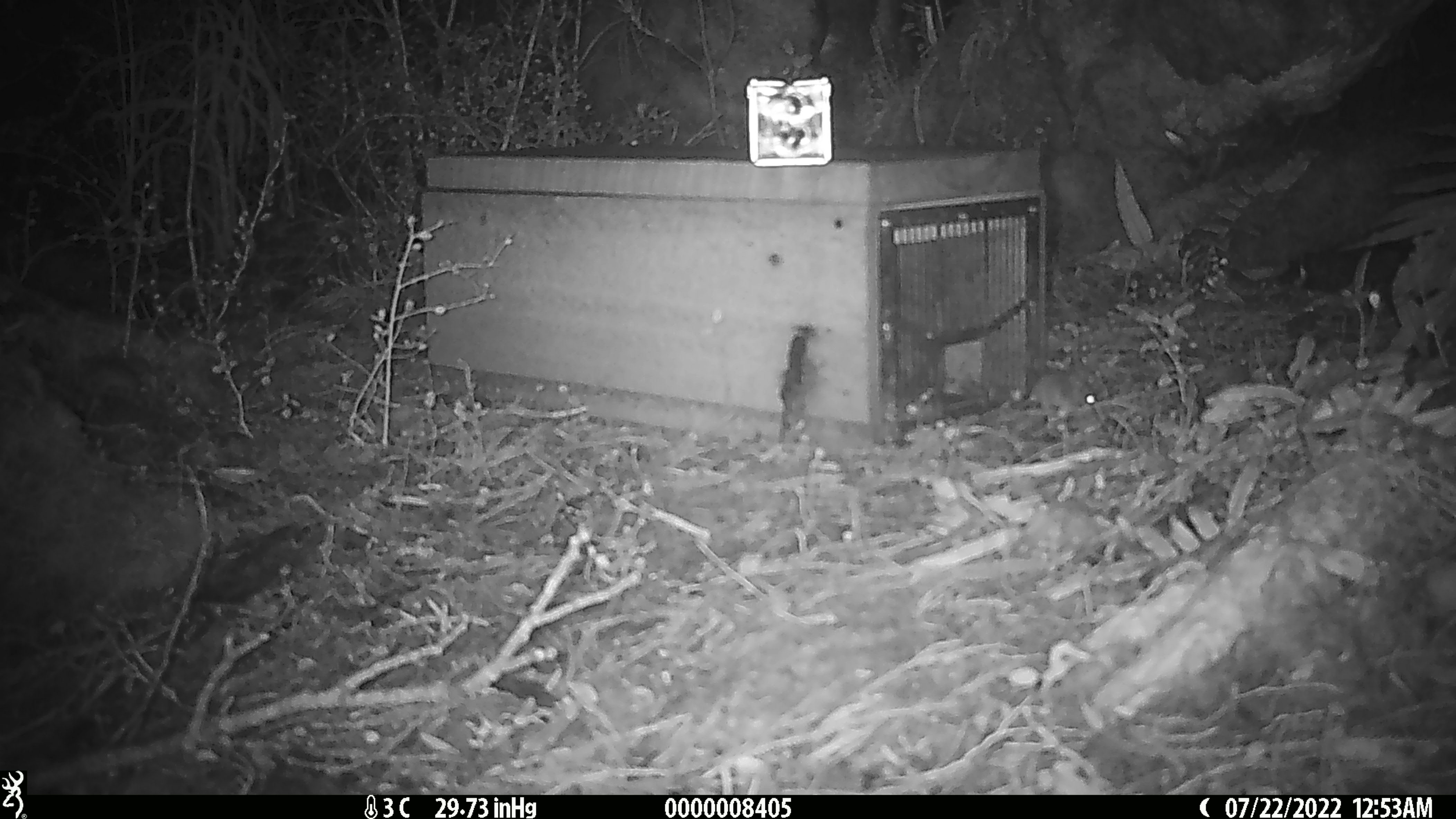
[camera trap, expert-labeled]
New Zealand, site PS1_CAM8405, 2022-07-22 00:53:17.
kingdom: Animalia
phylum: Chordata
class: Mammalia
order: Rodentia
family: Muridae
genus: Mus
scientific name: Mus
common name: mouse